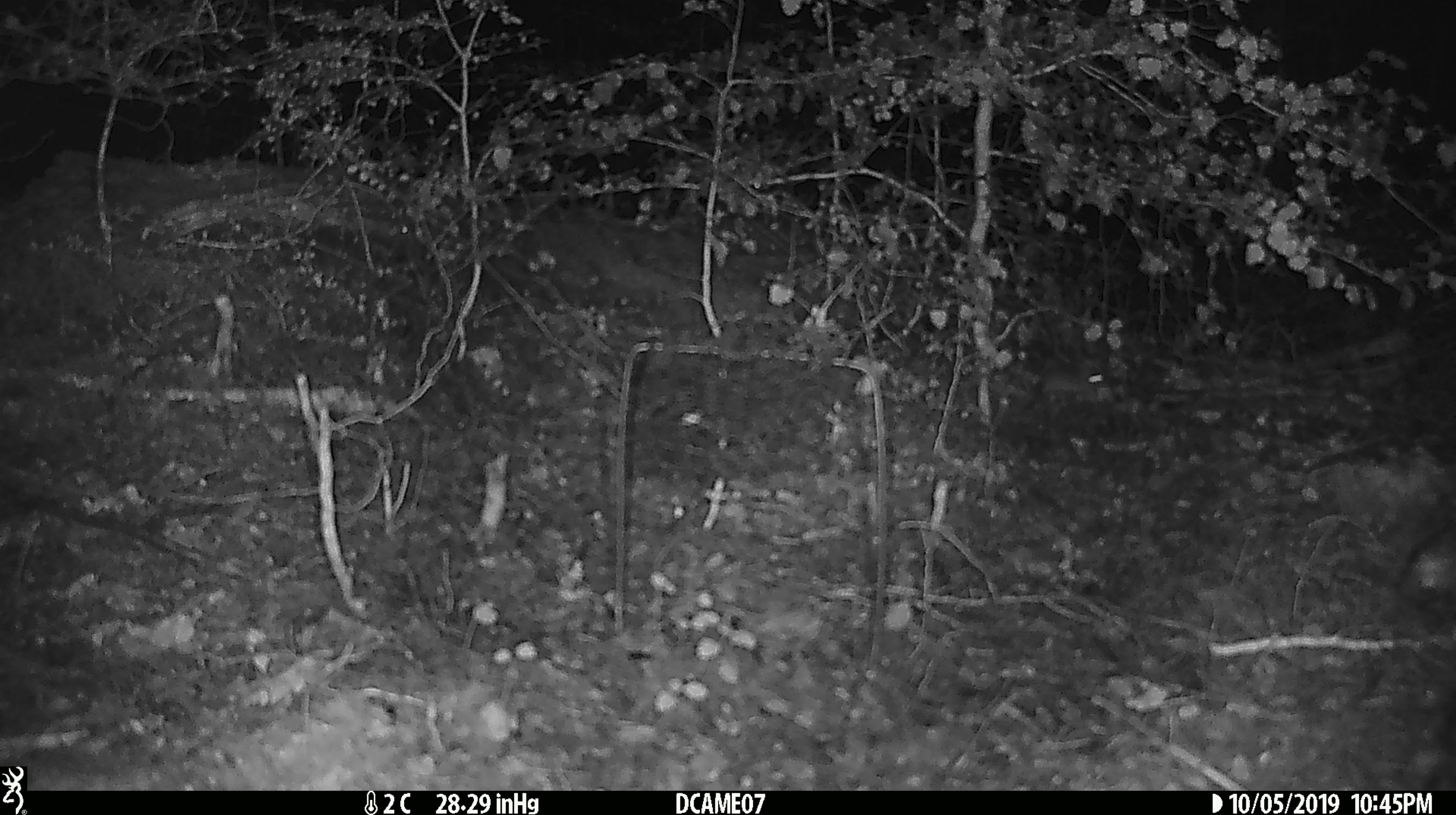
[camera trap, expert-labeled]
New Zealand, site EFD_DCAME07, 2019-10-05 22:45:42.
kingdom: Animalia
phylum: Chordata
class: Mammalia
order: Rodentia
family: Muridae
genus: Mus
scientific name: Mus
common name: mouse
Mouse (Mus).